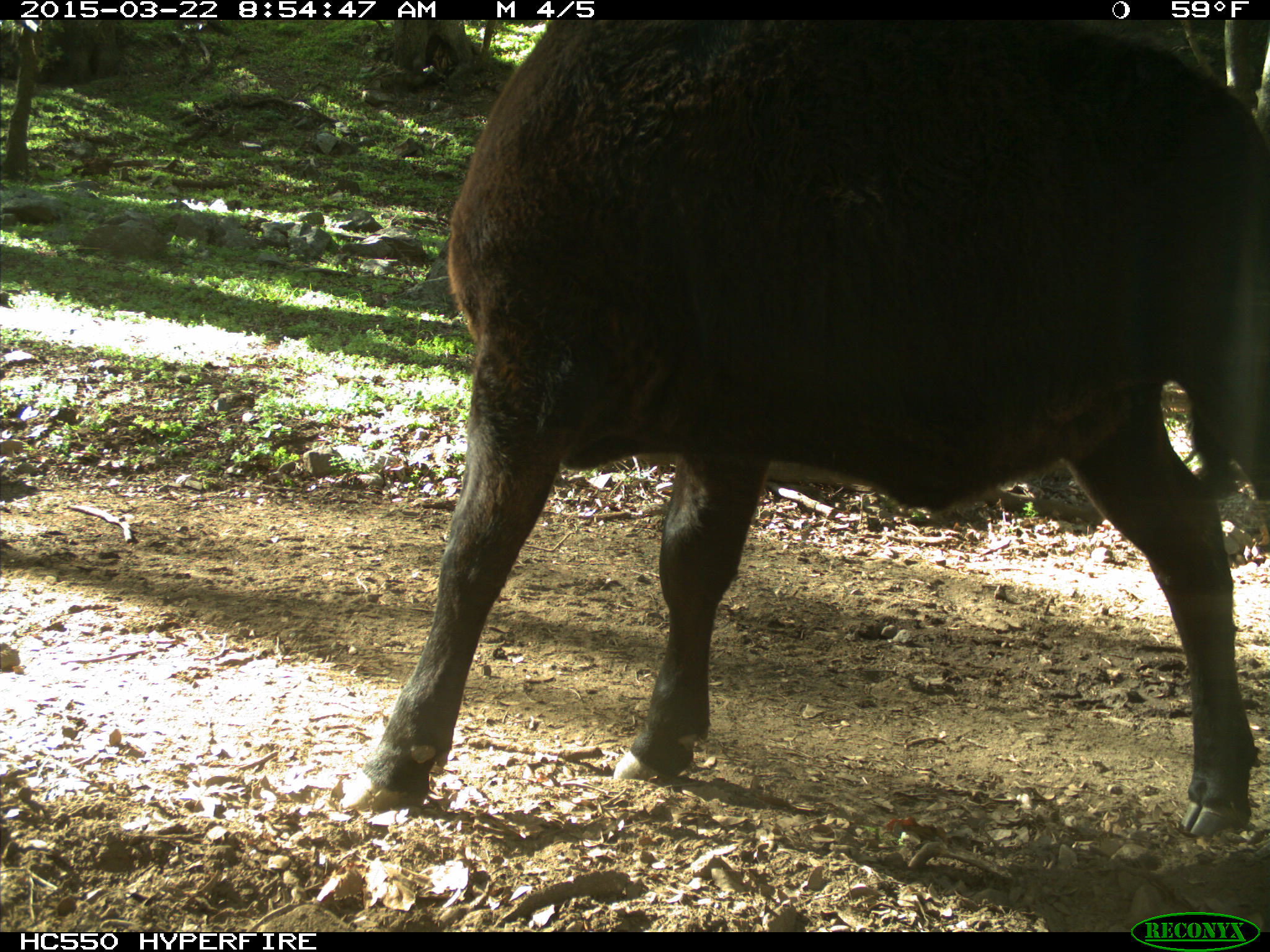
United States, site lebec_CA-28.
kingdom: Animalia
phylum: Chordata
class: Mammalia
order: Artiodactyla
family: Bovidae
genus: Bos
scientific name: Bos taurus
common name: domestic cow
Bos taurus (domestic cow).